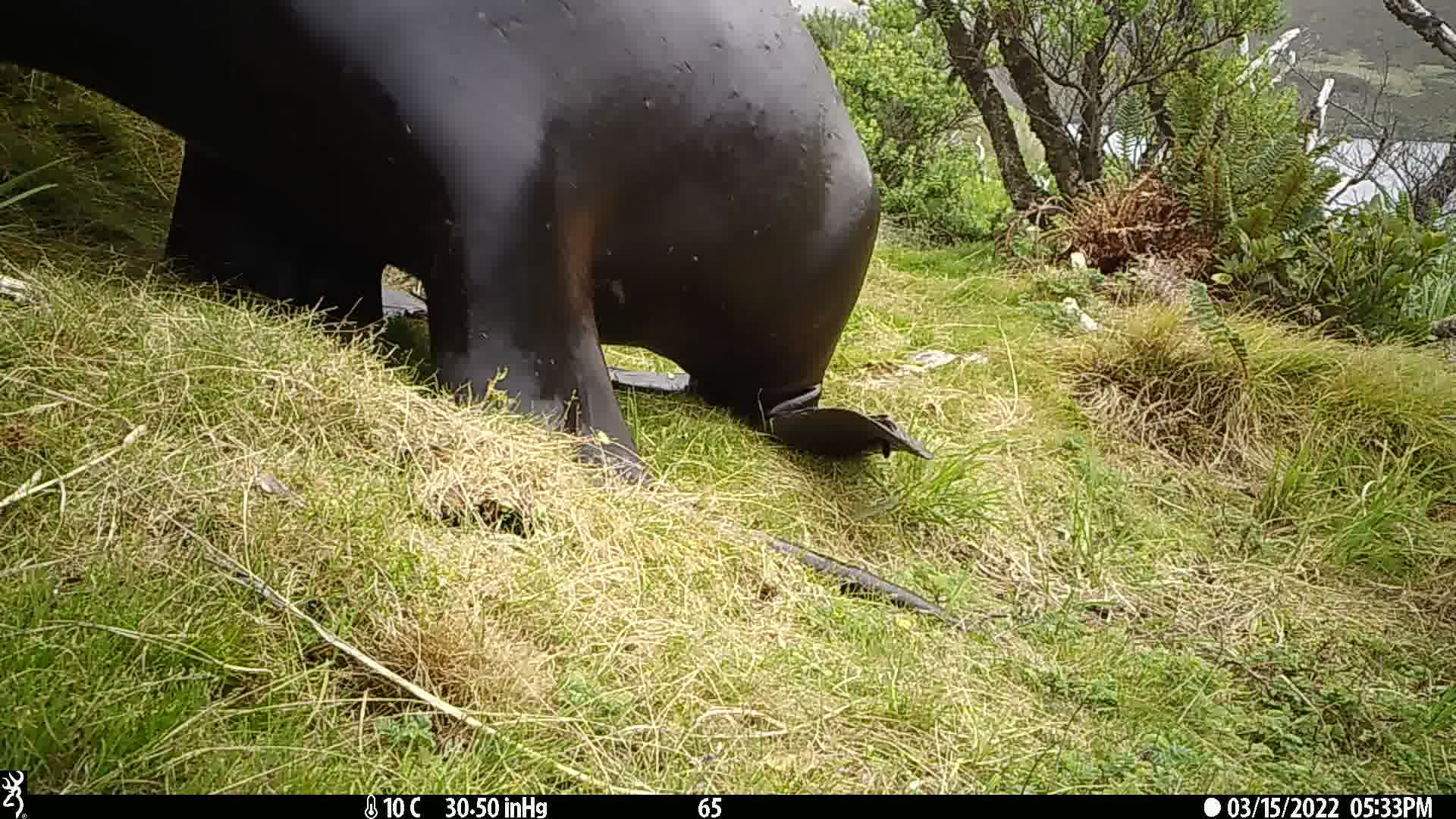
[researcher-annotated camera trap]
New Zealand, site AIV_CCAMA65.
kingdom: Animalia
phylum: Chordata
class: Mammalia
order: Carnivora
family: Otariidae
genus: Phocarctos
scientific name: Phocarctos hookeri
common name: new zealand sea lion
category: sealion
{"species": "sealion (new zealand sea lion) (Phocarctos hookeri)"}